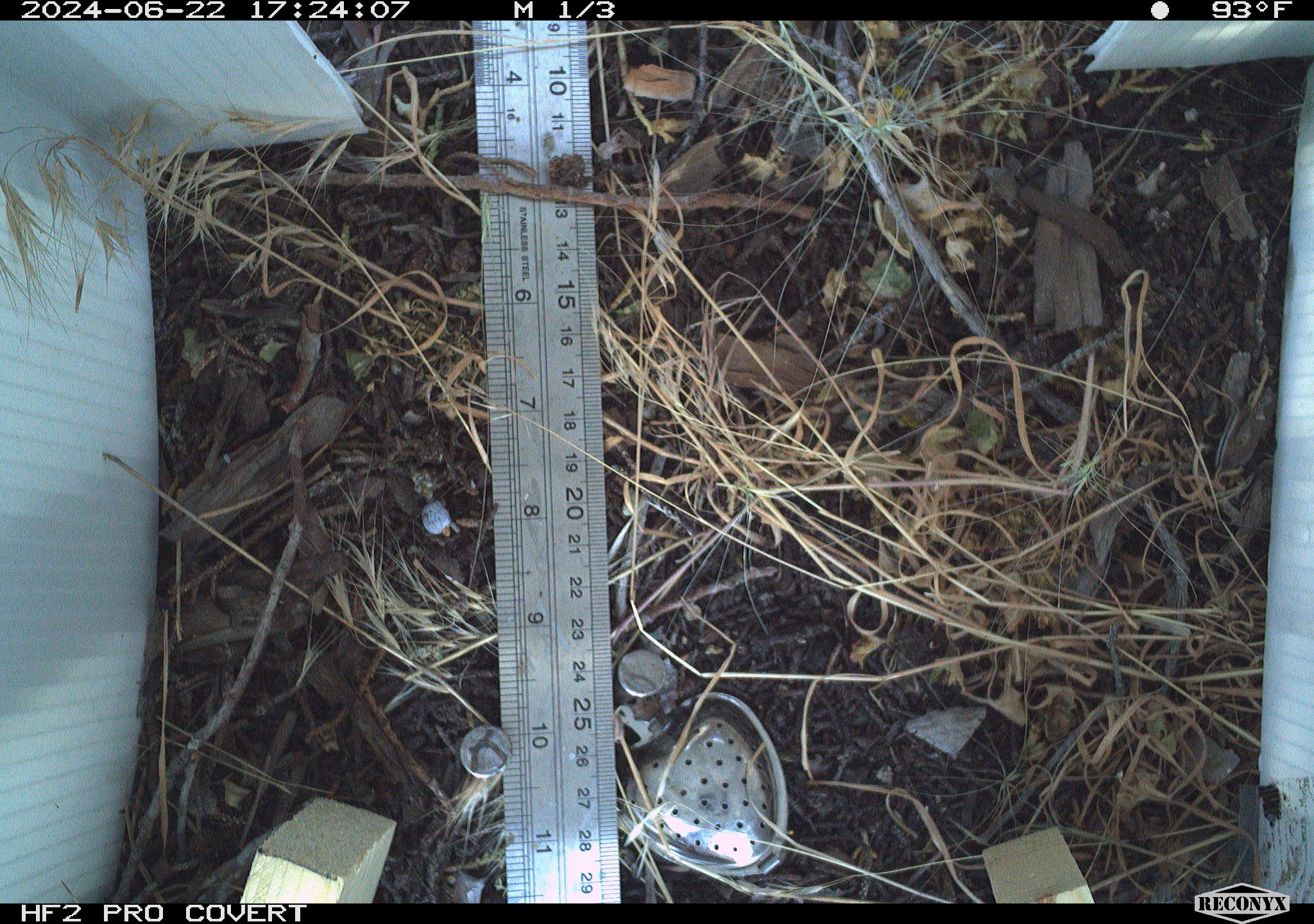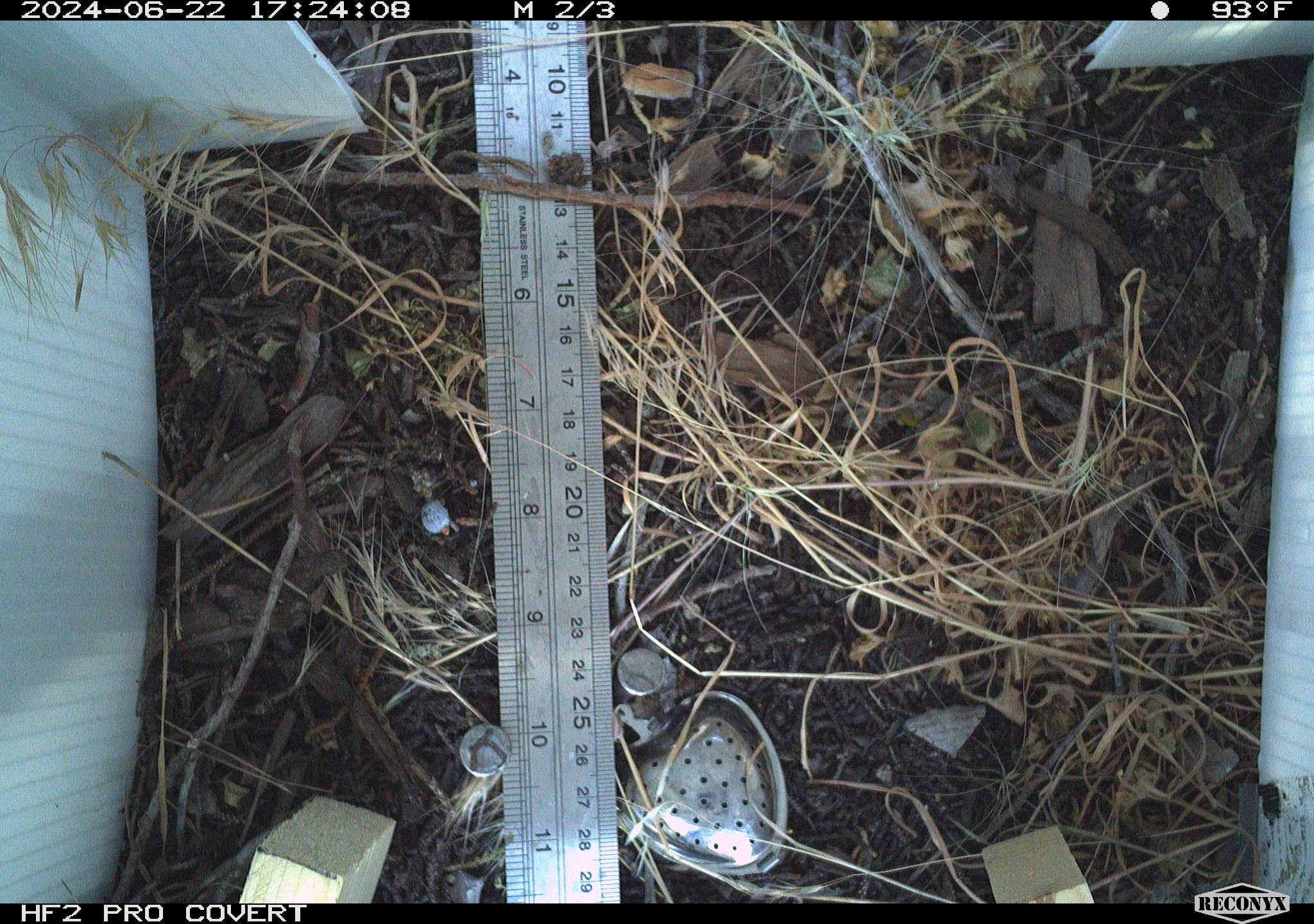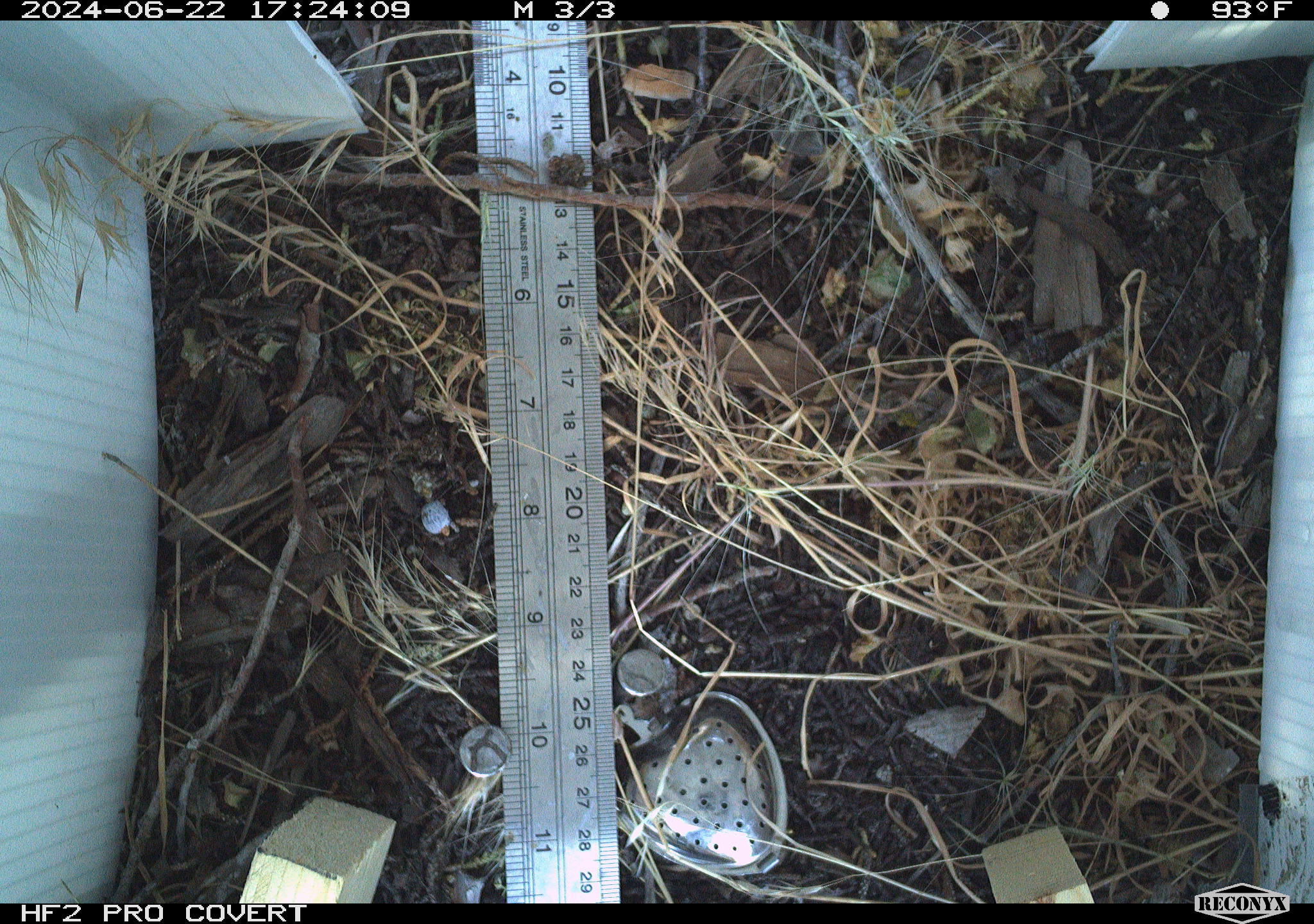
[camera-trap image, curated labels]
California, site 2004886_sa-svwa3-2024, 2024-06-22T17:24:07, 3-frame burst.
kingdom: Animalia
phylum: Arthropoda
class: Insecta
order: Lepidoptera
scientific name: Lepidoptera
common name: butterflies and moths